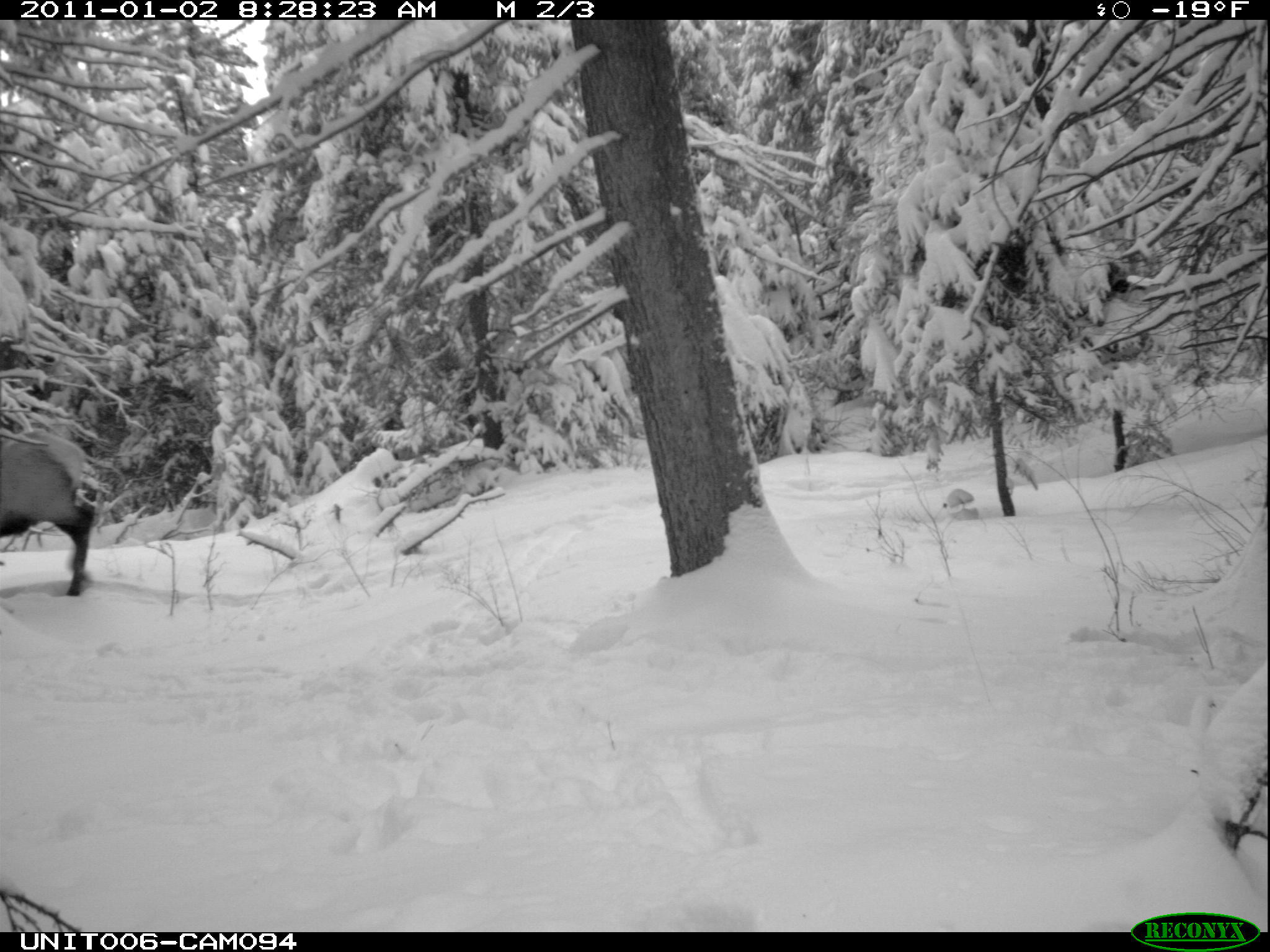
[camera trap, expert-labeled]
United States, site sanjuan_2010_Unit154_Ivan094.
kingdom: Animalia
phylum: Chordata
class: Mammalia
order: Artiodactyla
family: Cervidae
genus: Cervus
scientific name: Cervus elaphus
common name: red deer